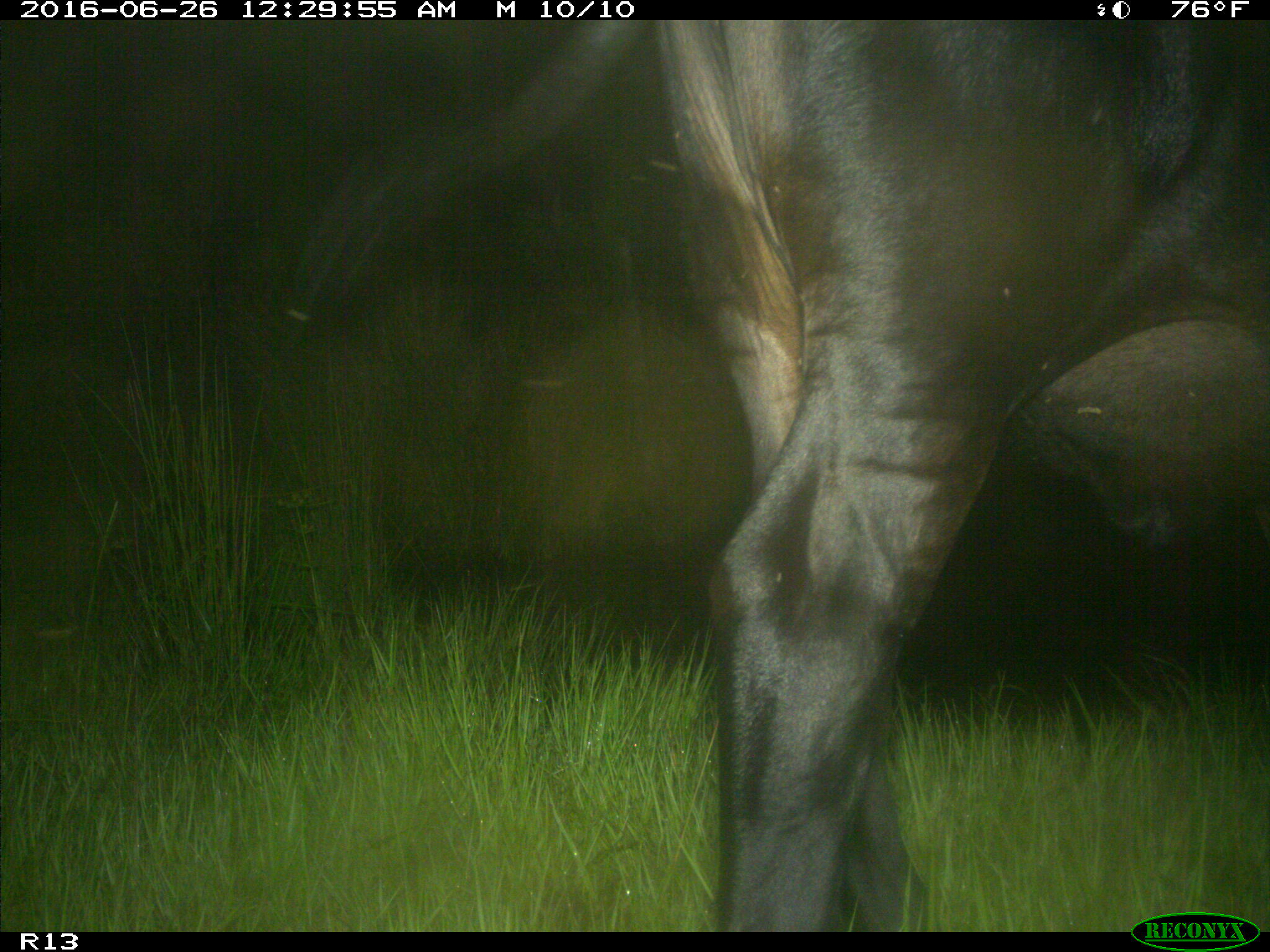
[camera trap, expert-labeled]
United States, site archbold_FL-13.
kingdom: Animalia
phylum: Chordata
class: Mammalia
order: Artiodactyla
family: Bovidae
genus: Bos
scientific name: Bos taurus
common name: domestic cow